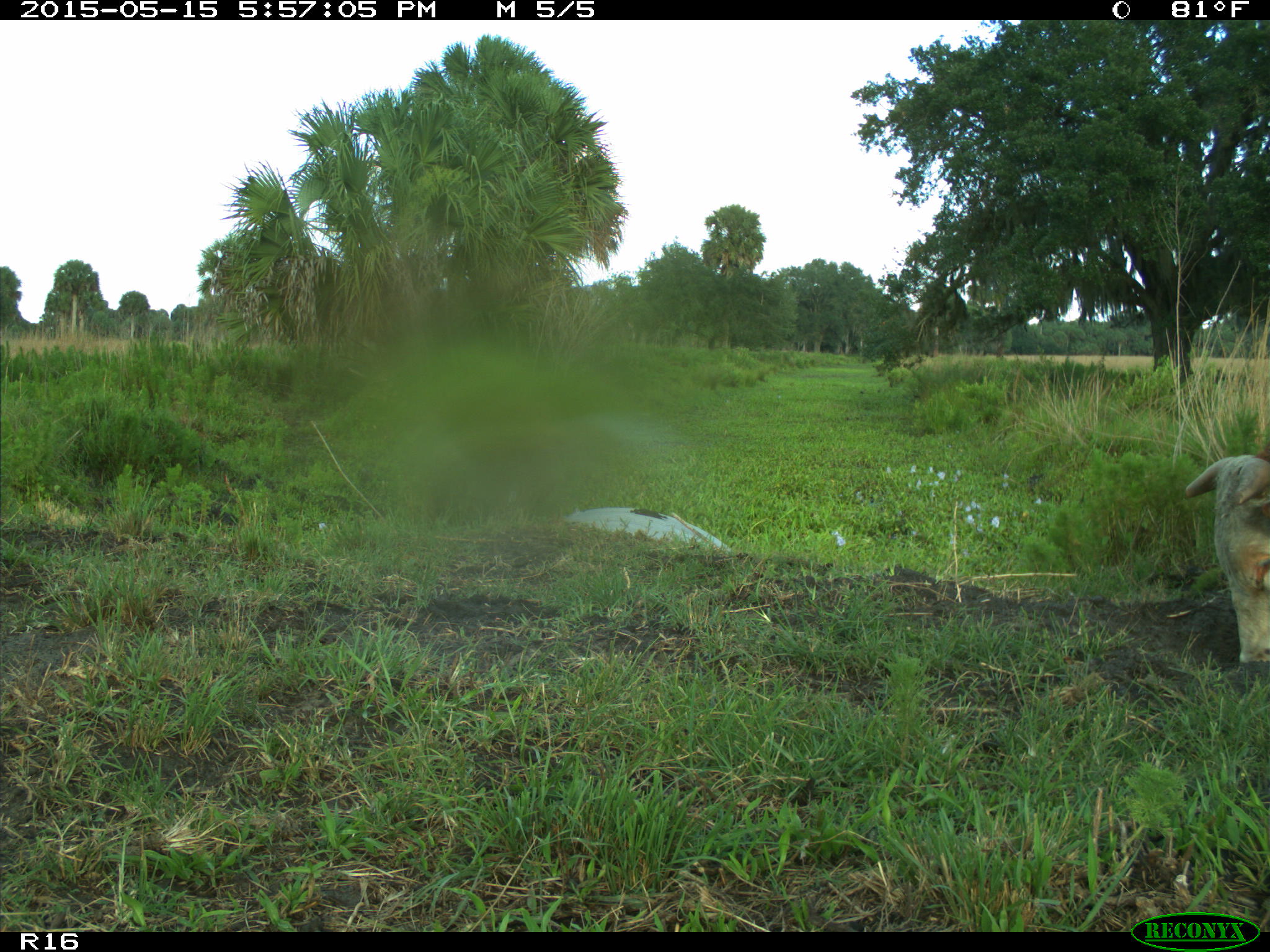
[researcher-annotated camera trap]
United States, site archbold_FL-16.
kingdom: Animalia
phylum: Chordata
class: Mammalia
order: Artiodactyla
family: Bovidae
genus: Bos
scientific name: Bos taurus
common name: domestic cow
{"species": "Bos taurus (domestic cow)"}